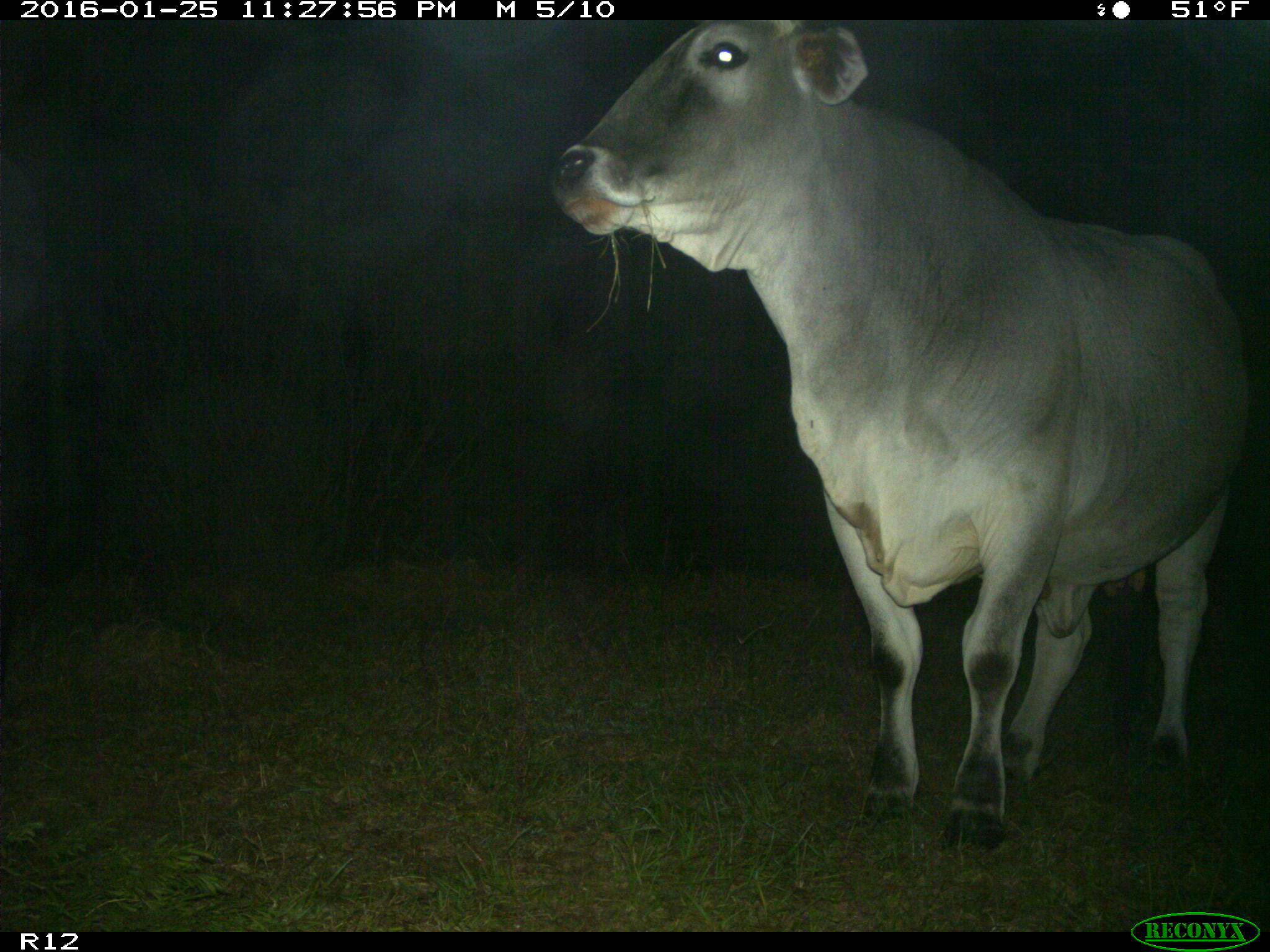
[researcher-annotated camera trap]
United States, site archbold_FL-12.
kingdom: Animalia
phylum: Chordata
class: Mammalia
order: Artiodactyla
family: Bovidae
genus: Bos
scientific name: Bos taurus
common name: domestic cow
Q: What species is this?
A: Bos taurus (domestic cow).